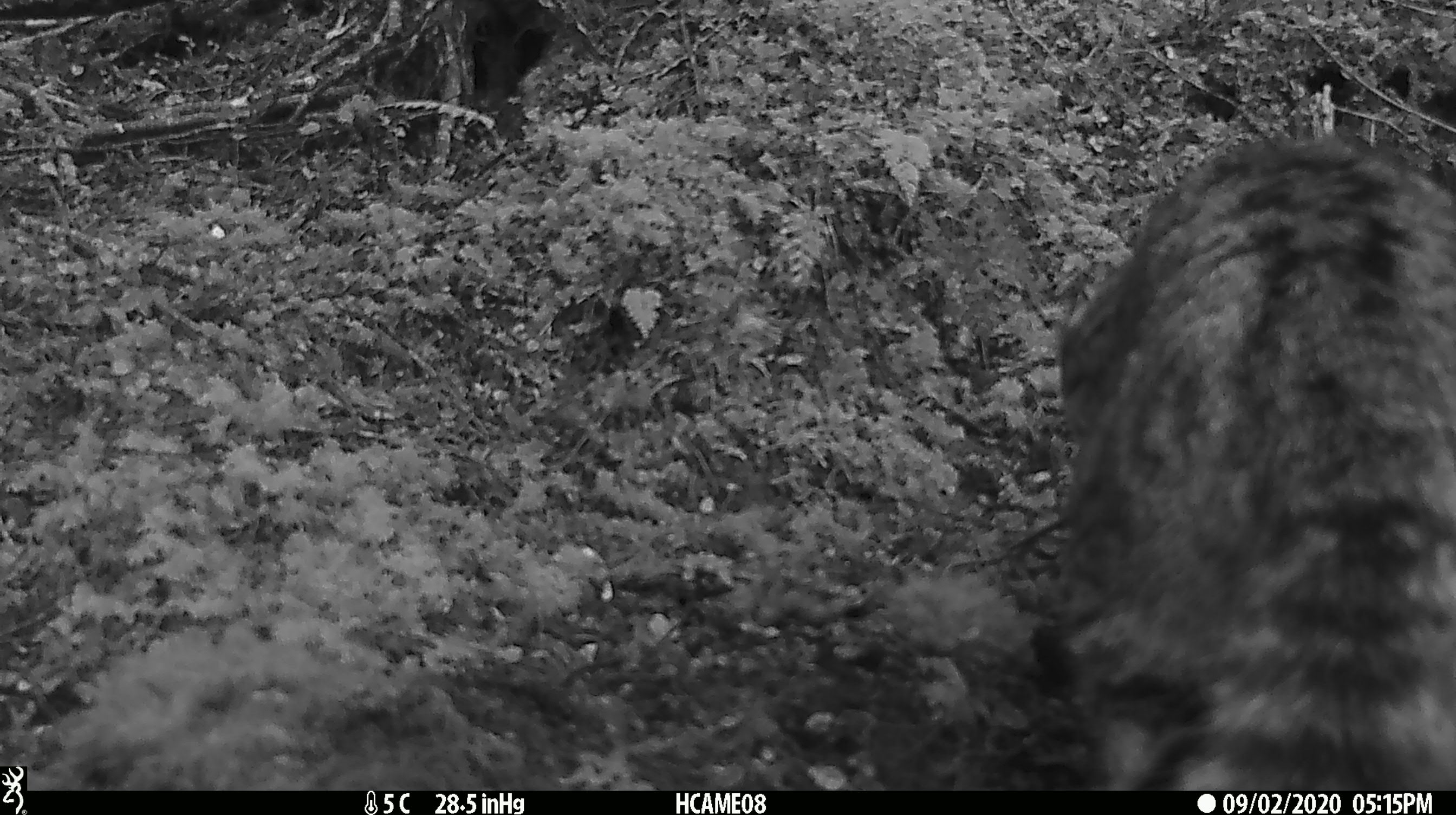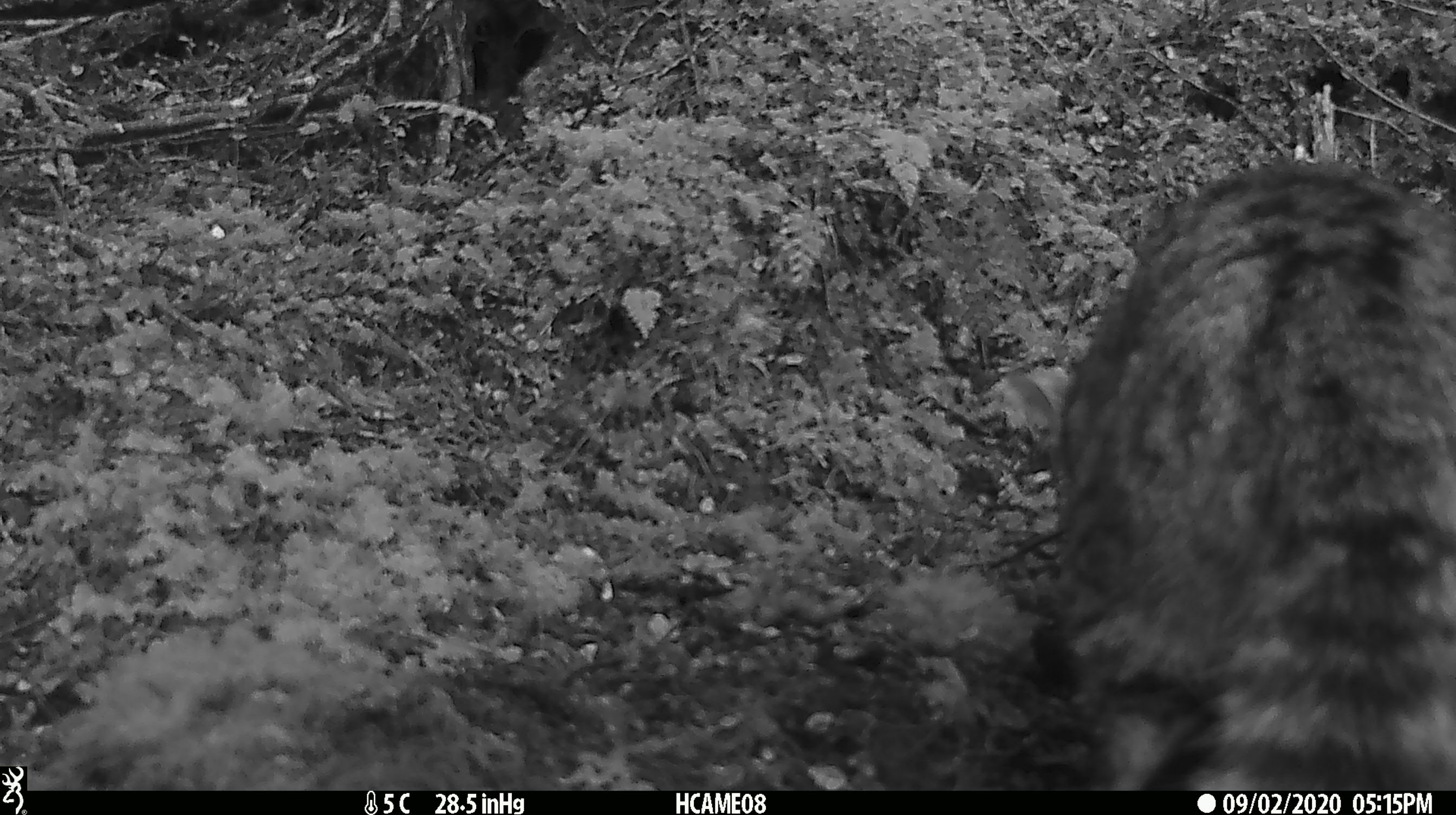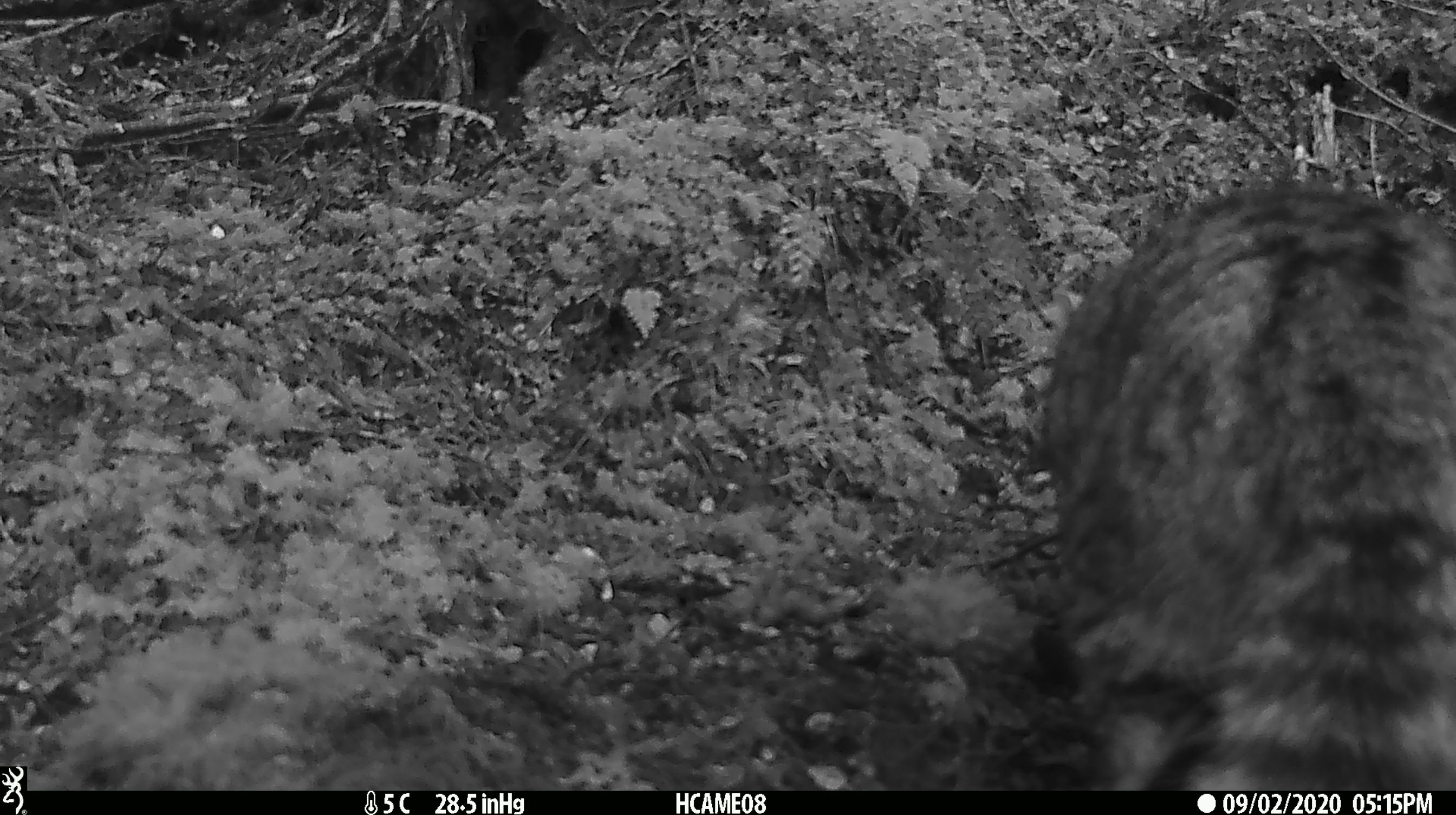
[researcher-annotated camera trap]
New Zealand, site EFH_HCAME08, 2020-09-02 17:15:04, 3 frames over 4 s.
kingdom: Animalia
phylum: Chordata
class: Mammalia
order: Carnivora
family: Felidae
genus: Felis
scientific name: Felis catus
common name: domestic cat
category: cat